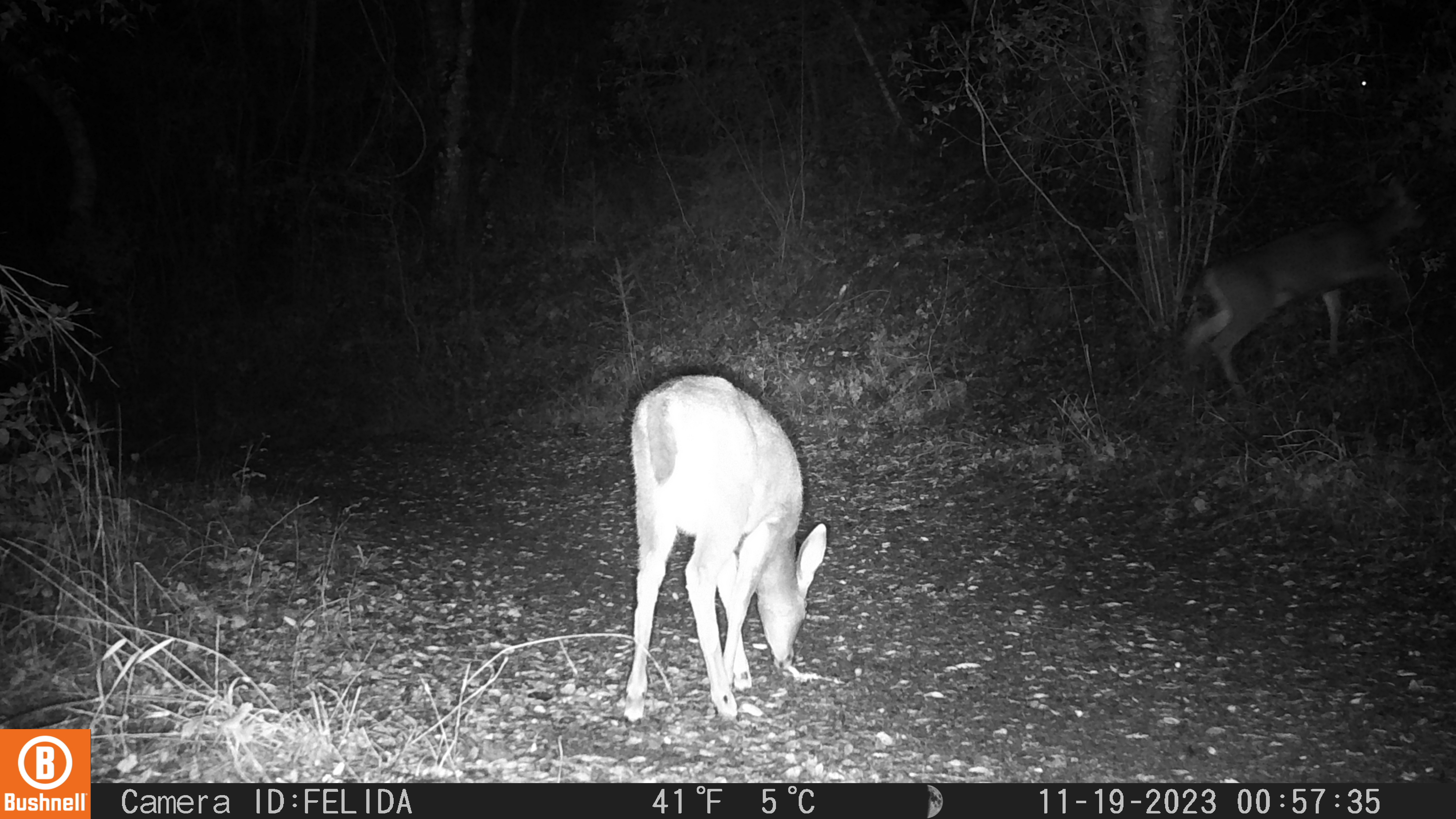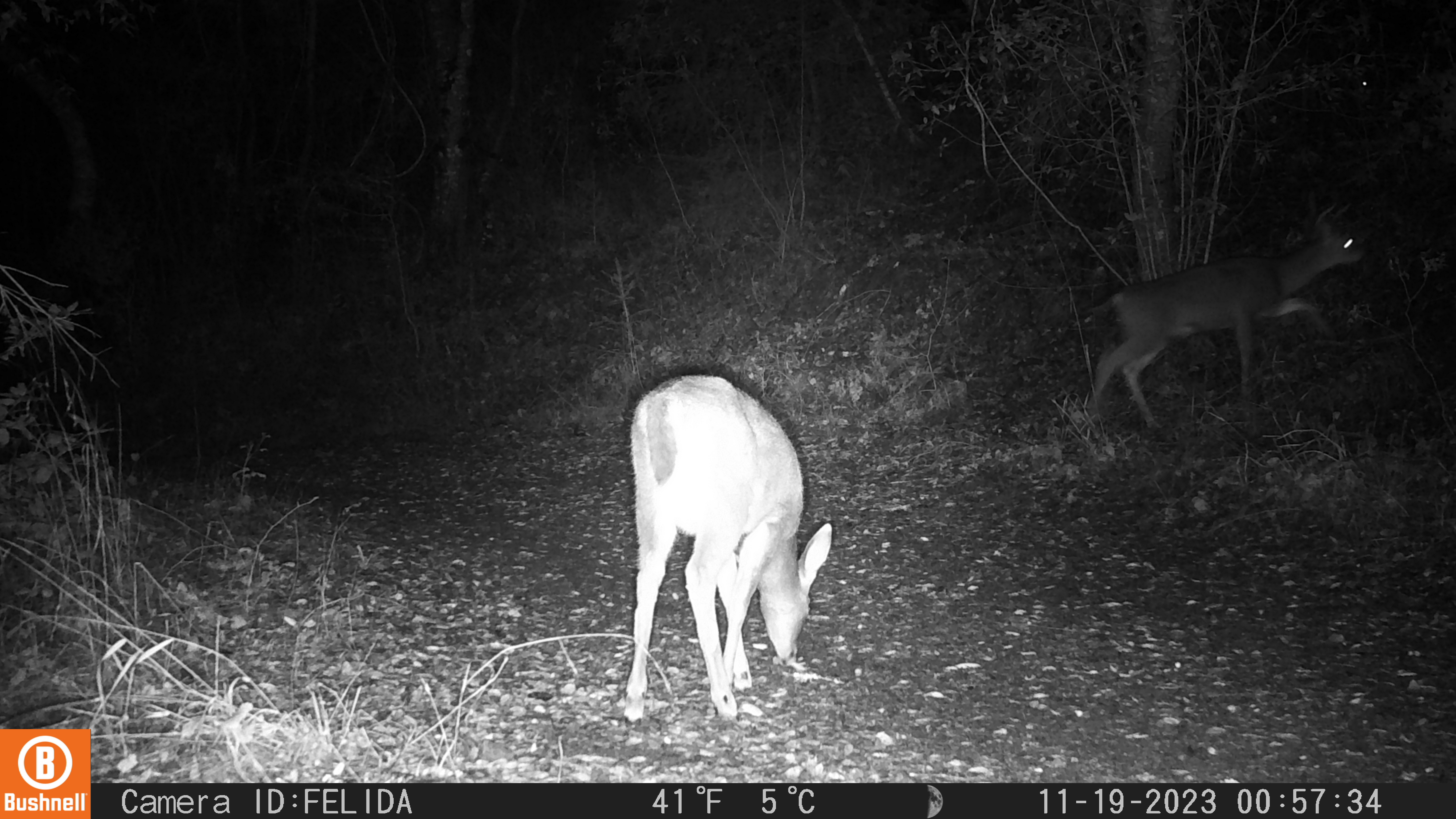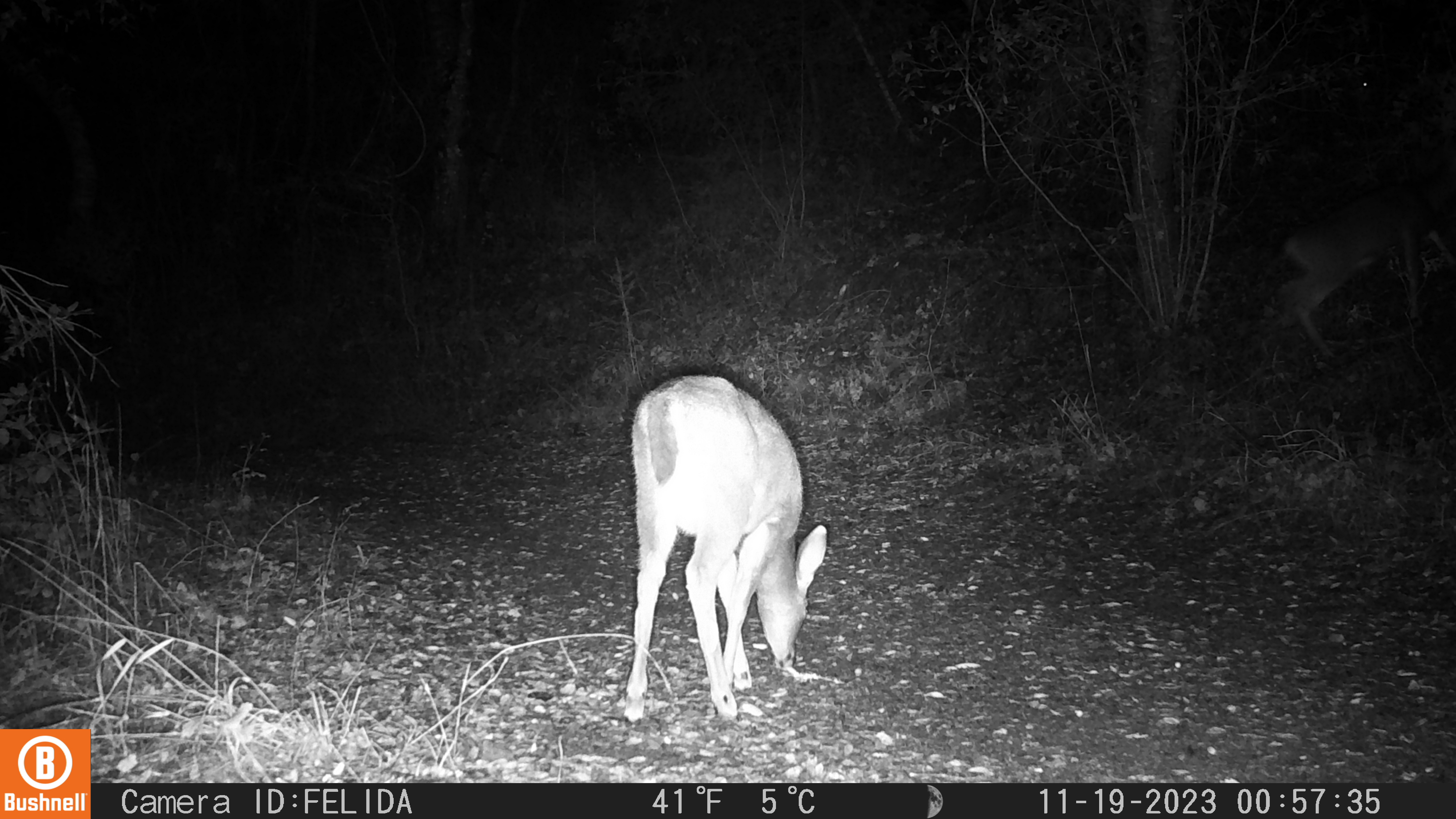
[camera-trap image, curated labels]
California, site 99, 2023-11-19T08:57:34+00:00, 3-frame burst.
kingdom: Animalia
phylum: Chordata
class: Mammalia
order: Artiodactyla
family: Cervidae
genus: Odocoileus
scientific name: Odocoileus hemionus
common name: mule deer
Mule deer (Odocoileus hemionus).